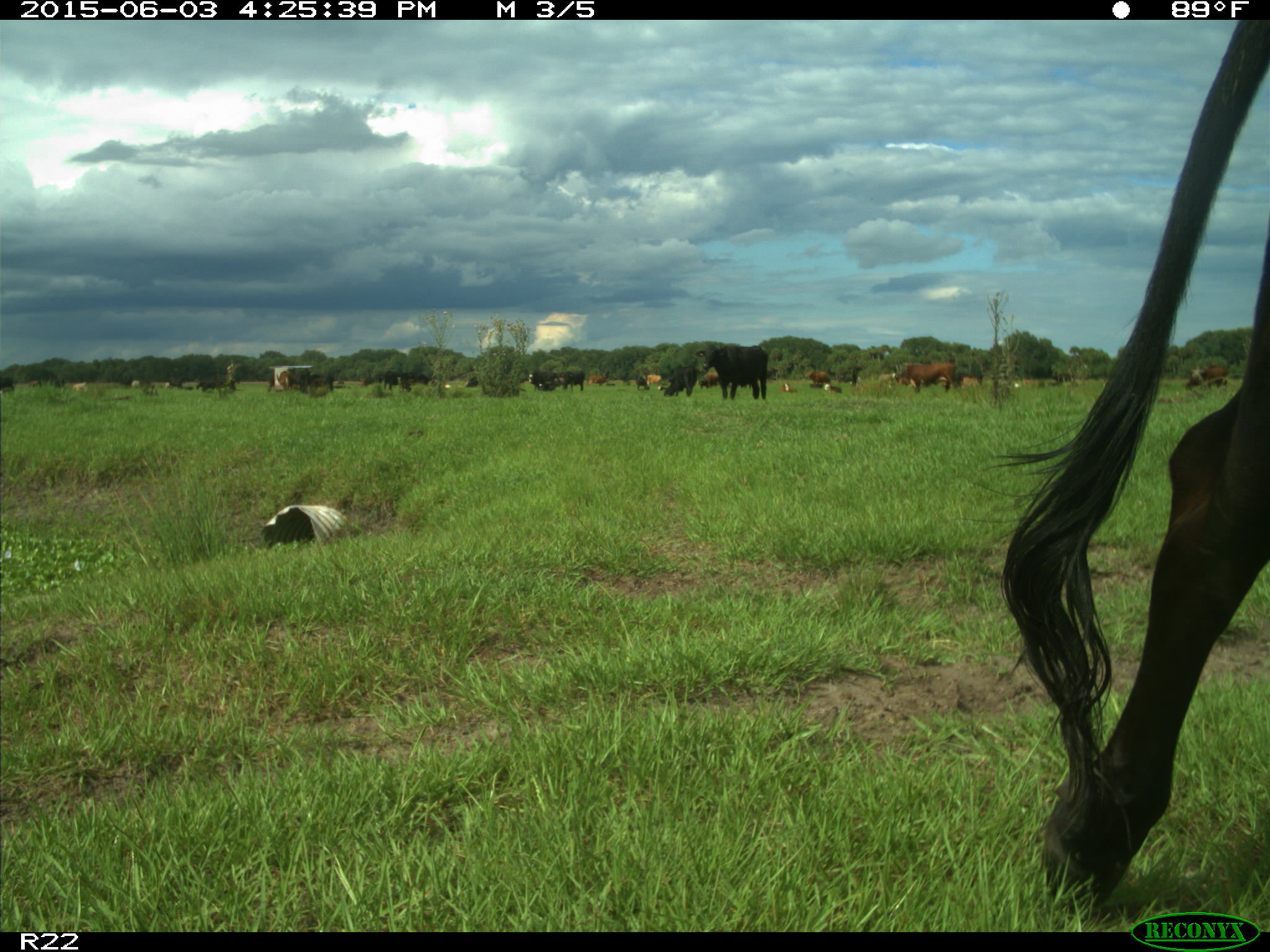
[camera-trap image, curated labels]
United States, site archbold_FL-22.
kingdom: Animalia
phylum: Chordata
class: Mammalia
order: Artiodactyla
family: Bovidae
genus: Bos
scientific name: Bos taurus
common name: domestic cow